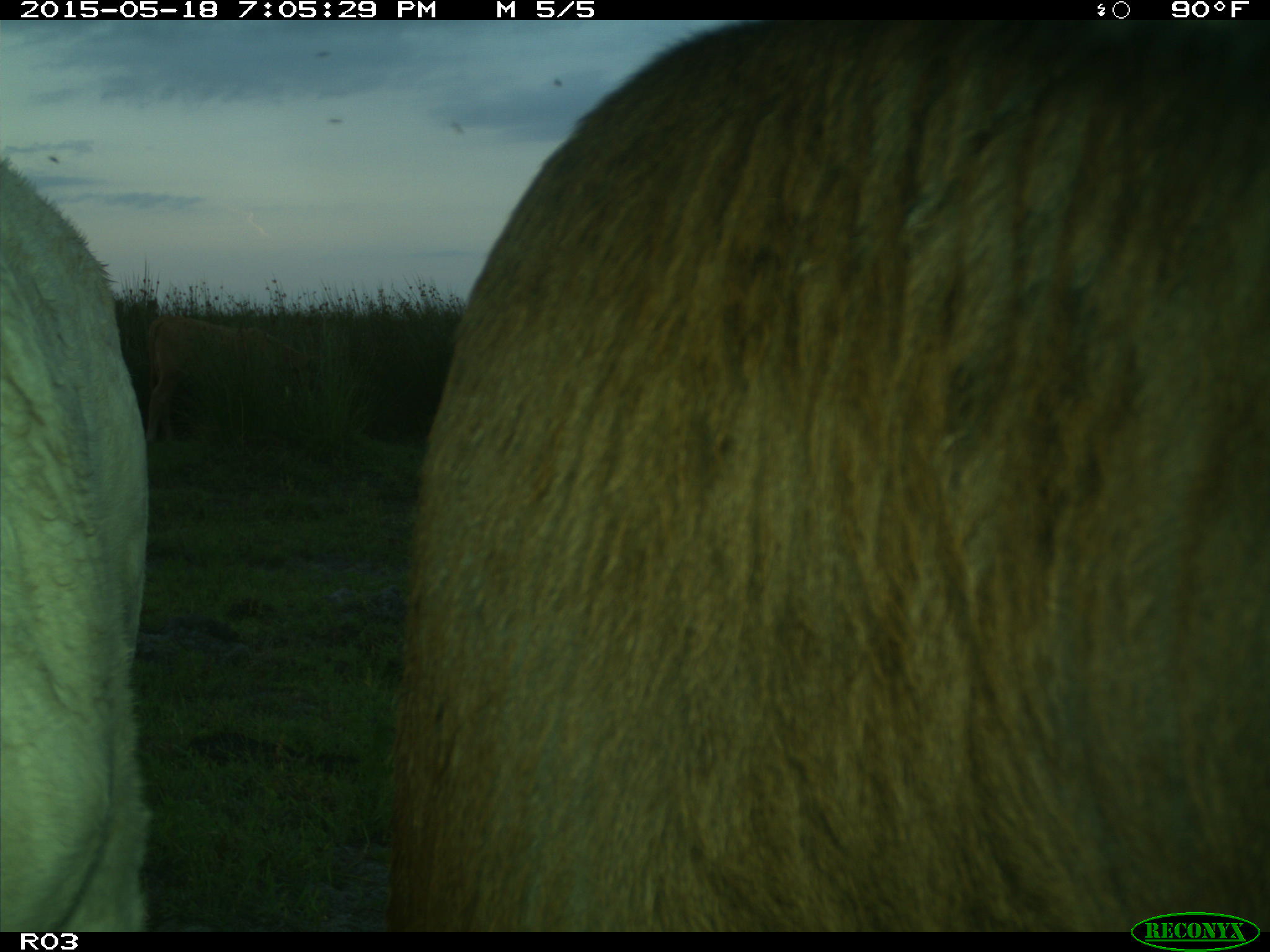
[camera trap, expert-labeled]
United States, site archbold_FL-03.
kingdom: Animalia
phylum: Chordata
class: Mammalia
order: Artiodactyla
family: Bovidae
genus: Bos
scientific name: Bos taurus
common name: domestic cow